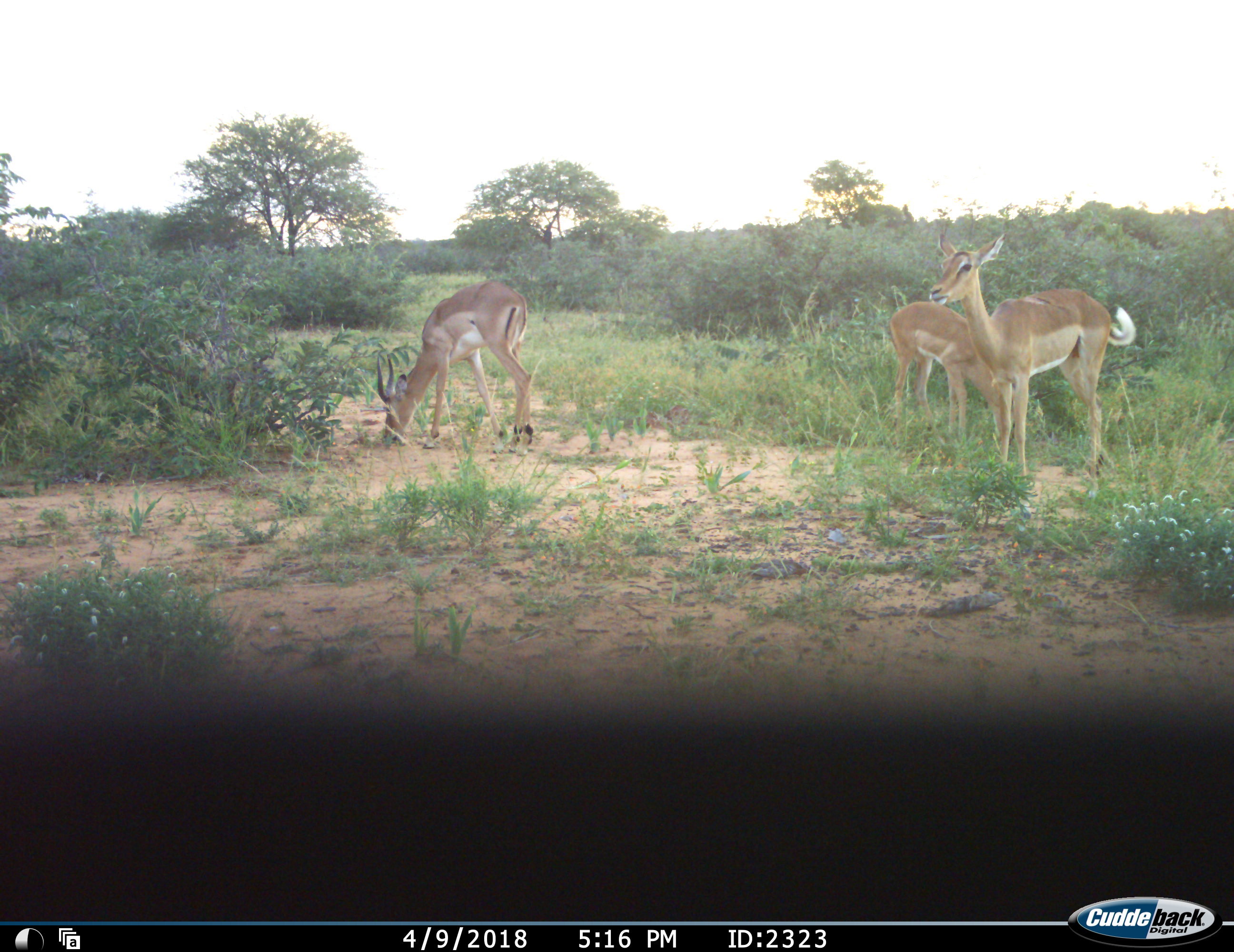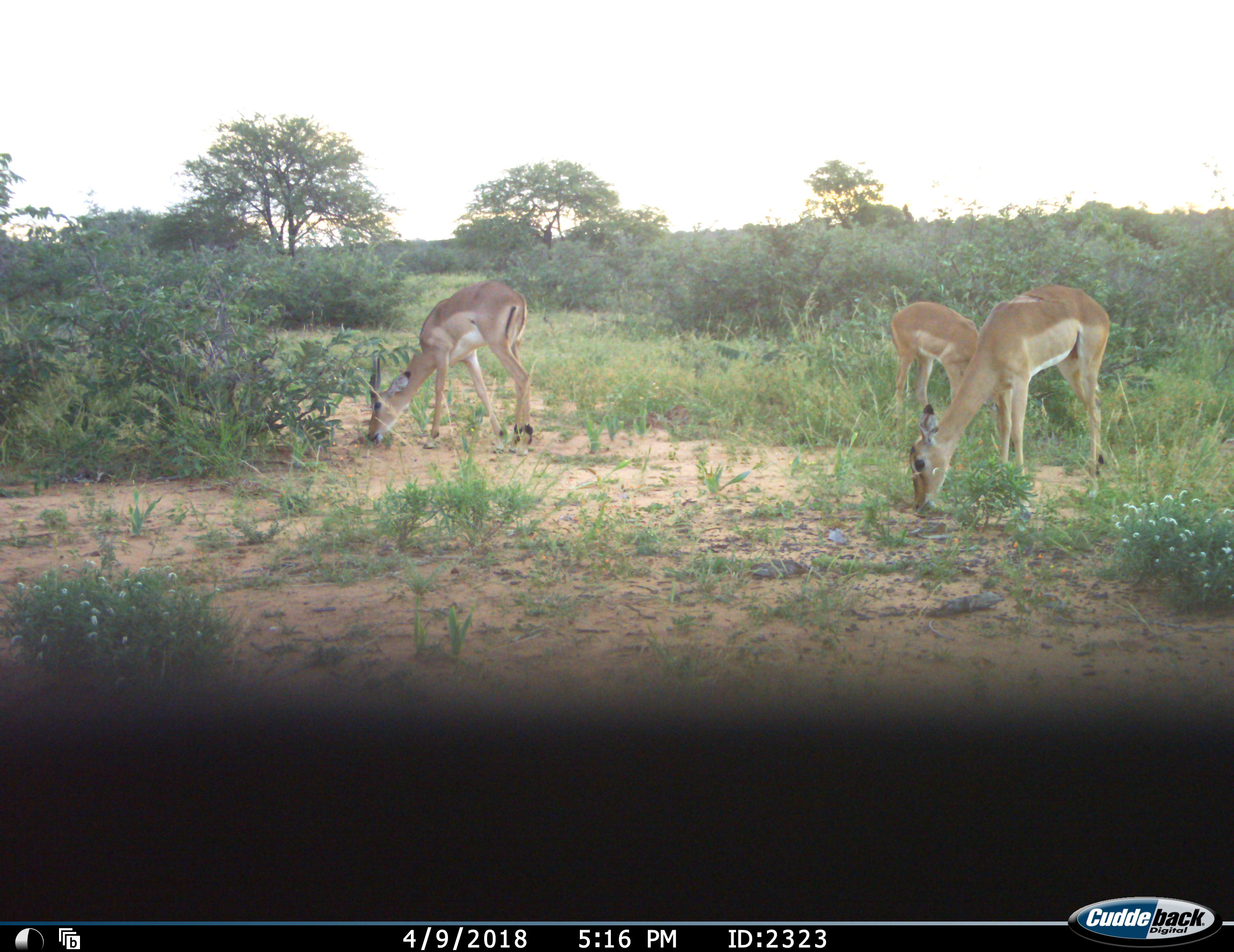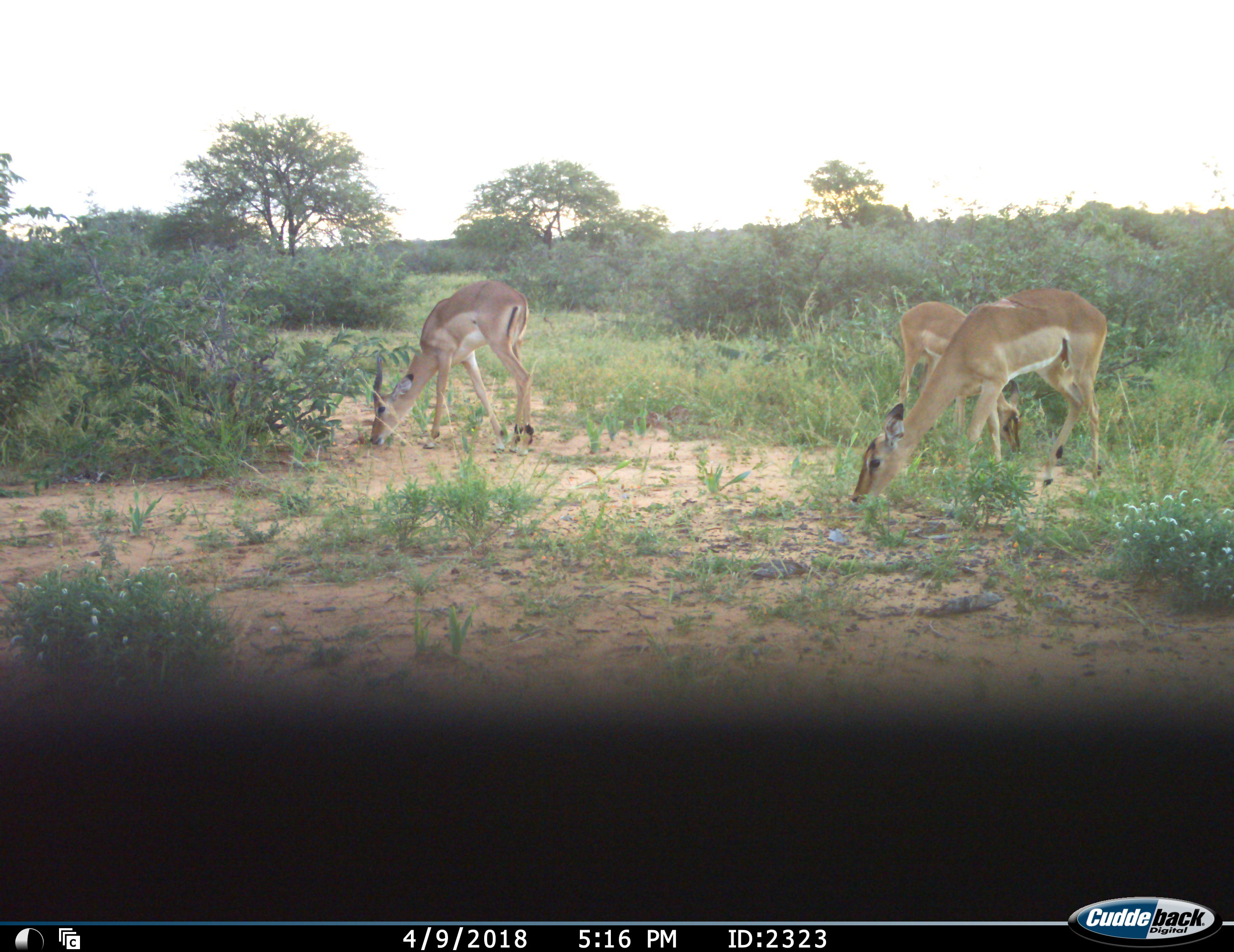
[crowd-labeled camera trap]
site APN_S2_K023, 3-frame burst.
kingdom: Animalia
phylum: Chordata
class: Mammalia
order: Artiodactyla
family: Bovidae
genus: Aepyceros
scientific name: Aepyceros melampus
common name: impala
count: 3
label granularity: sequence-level